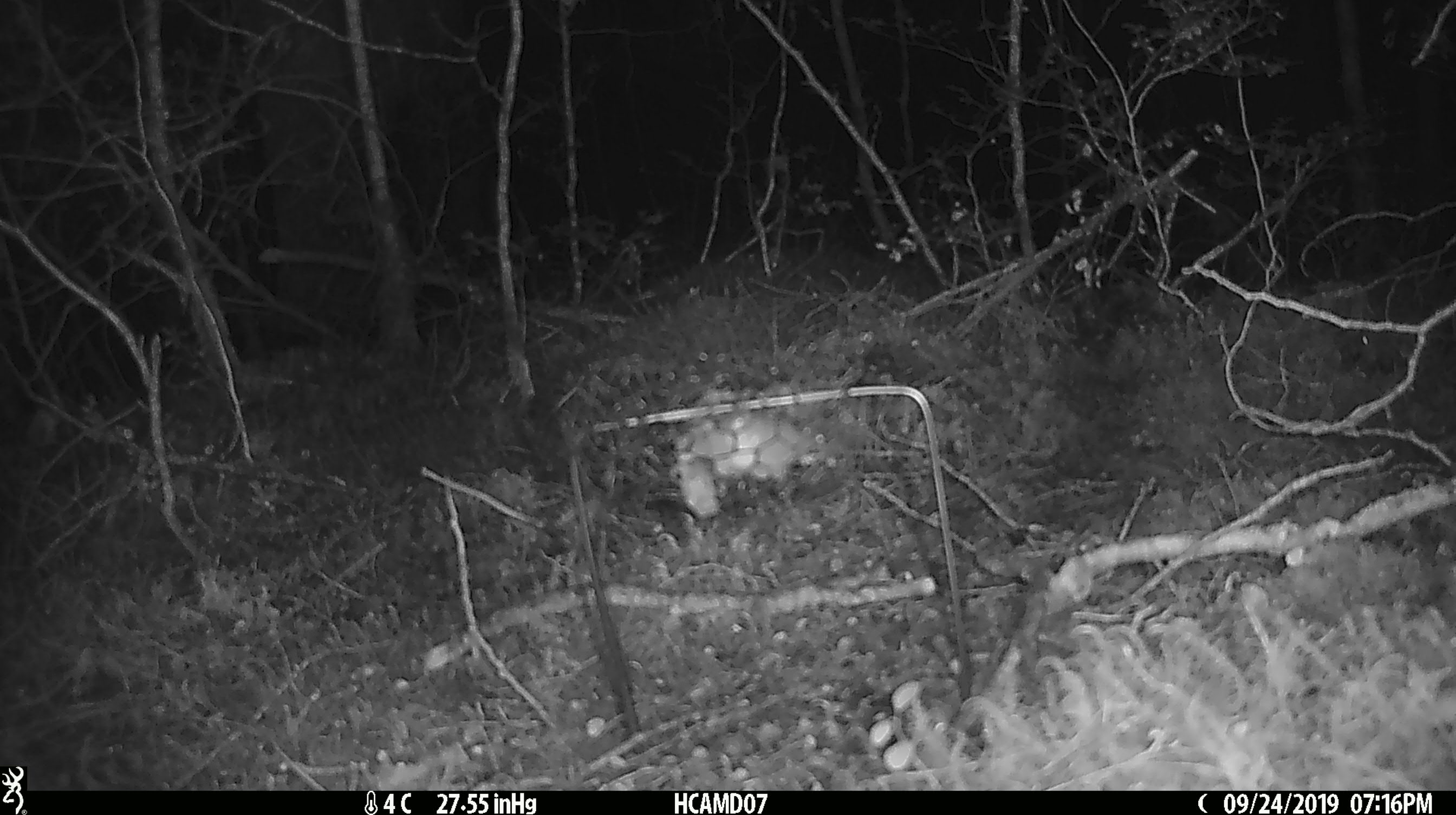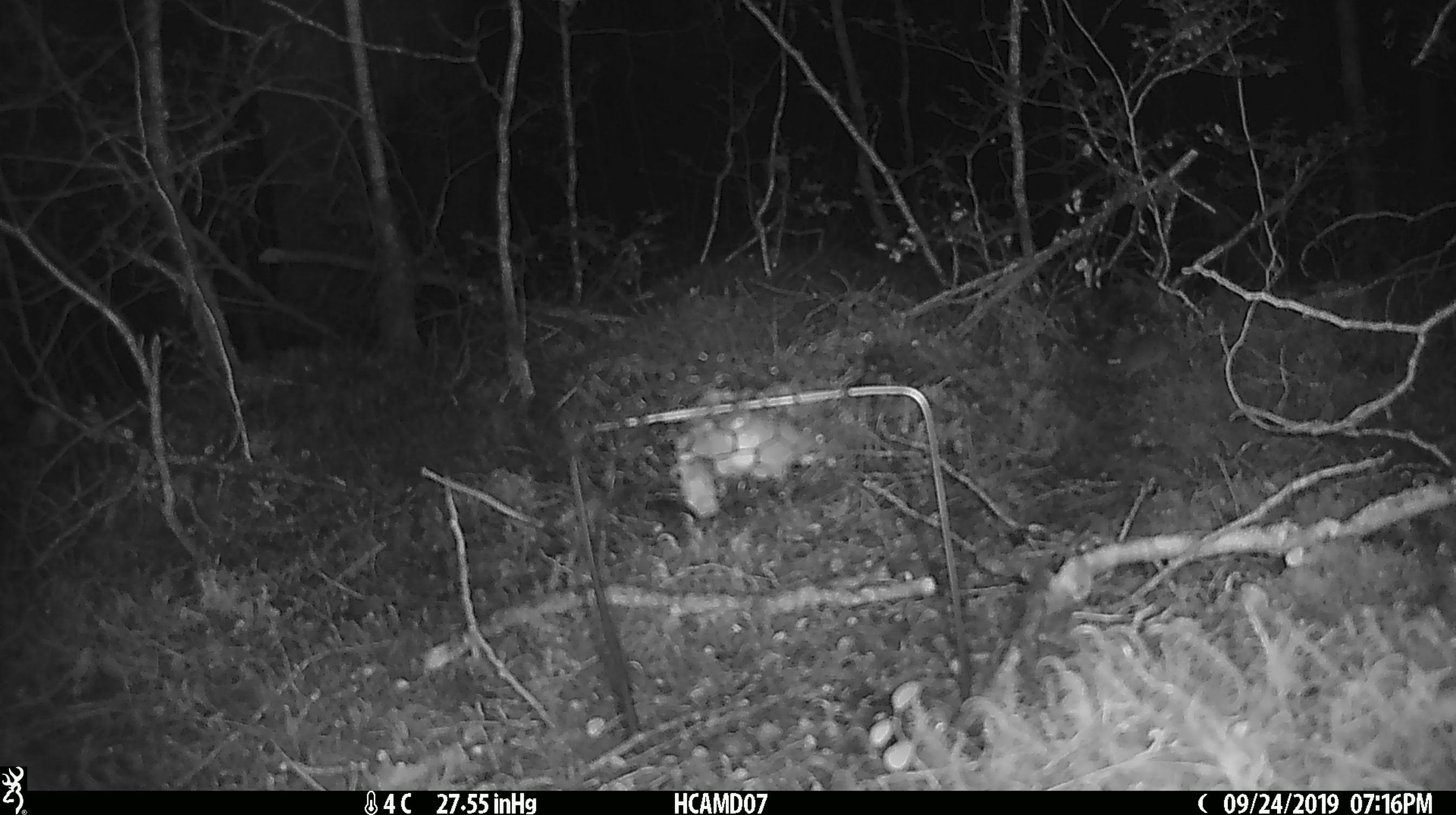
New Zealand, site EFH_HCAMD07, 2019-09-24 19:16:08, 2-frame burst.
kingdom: Animalia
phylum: Chordata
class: Mammalia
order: Rodentia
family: Muridae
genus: Mus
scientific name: Mus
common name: mouse